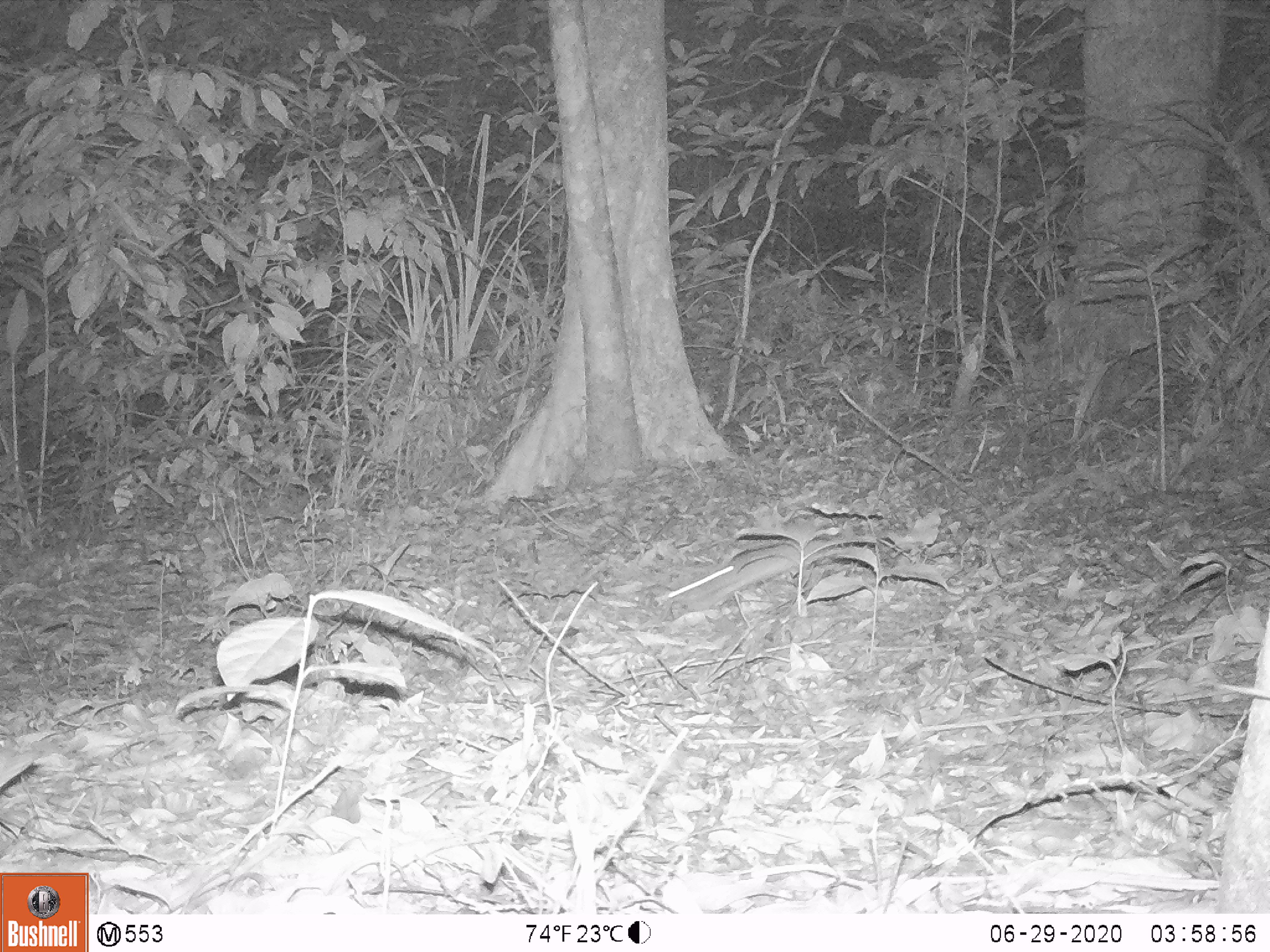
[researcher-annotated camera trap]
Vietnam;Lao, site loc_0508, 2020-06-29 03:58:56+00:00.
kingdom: Animalia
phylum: Chordata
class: Mammalia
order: Rodentia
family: Muridae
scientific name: Muridae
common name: old-world mice and rats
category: unidentified murid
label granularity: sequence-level